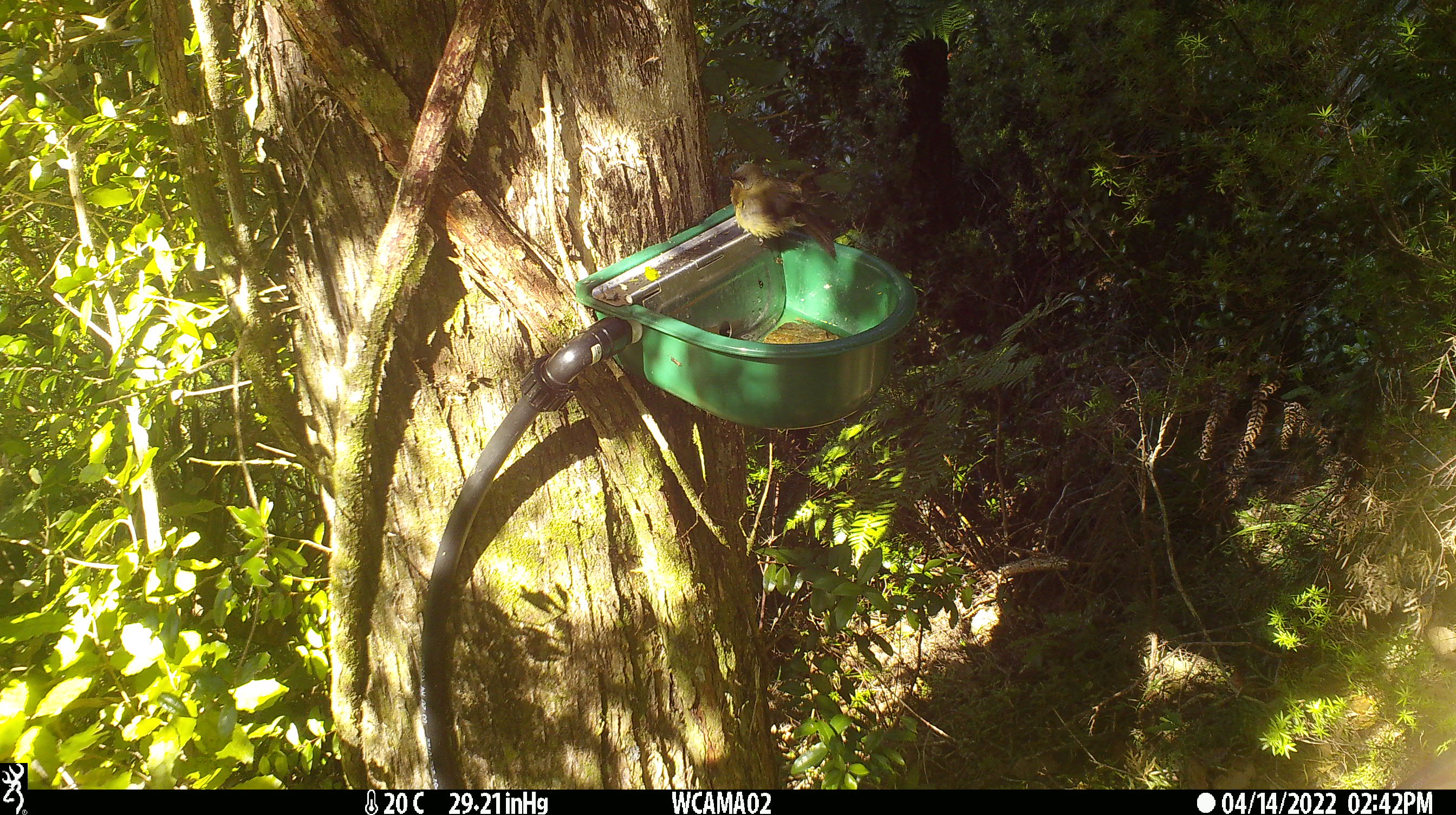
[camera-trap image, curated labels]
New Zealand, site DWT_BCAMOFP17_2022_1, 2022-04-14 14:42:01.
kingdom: Animalia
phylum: Chordata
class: Aves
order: Passeriformes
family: Meliphagidae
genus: Anthornis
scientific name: Anthornis melanura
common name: new zealand bellbird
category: bellbird